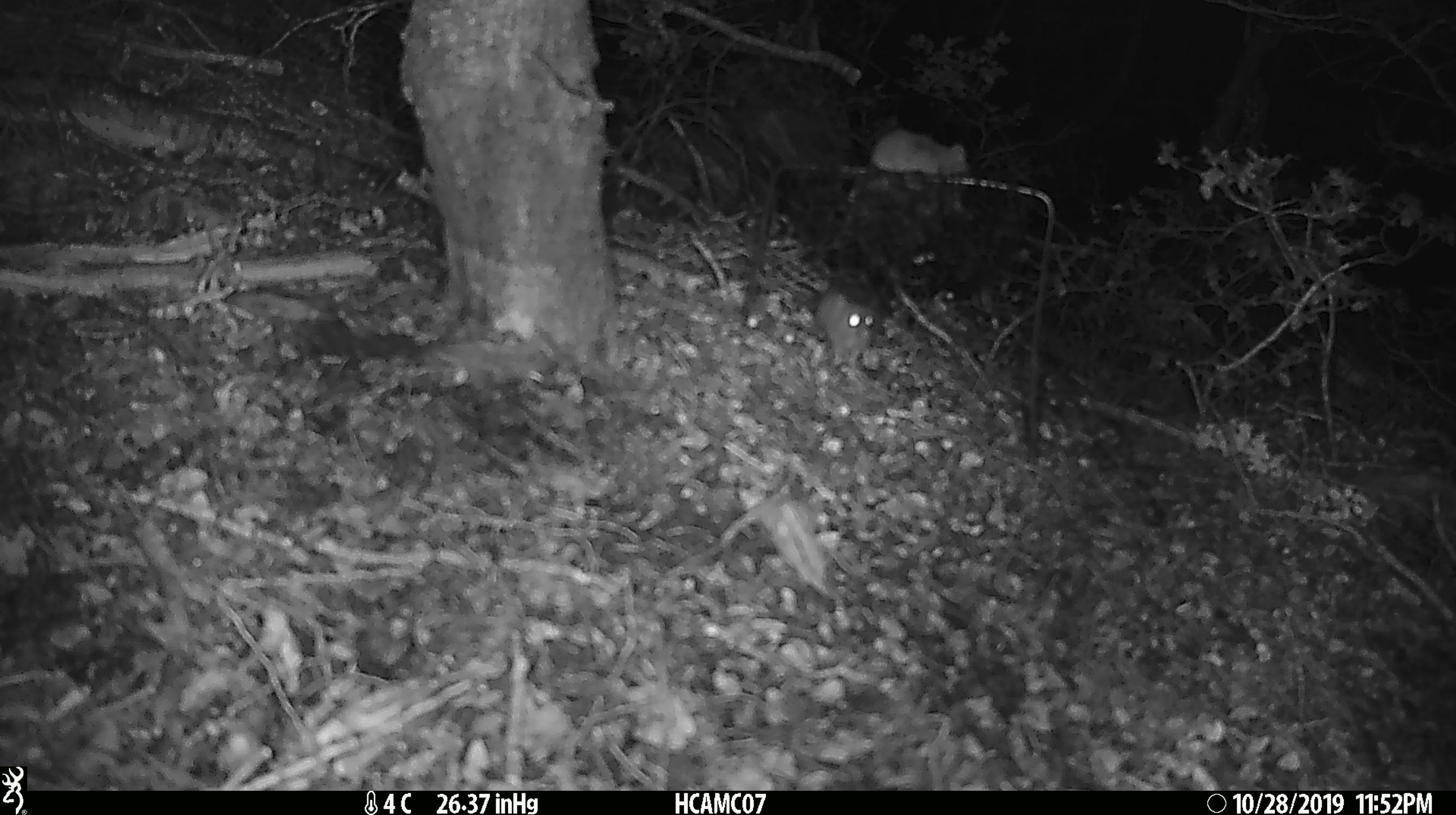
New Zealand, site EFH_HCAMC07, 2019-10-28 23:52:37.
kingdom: Animalia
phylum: Chordata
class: Mammalia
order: Rodentia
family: Muridae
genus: Mus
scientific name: Mus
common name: mouse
Mouse (Mus).